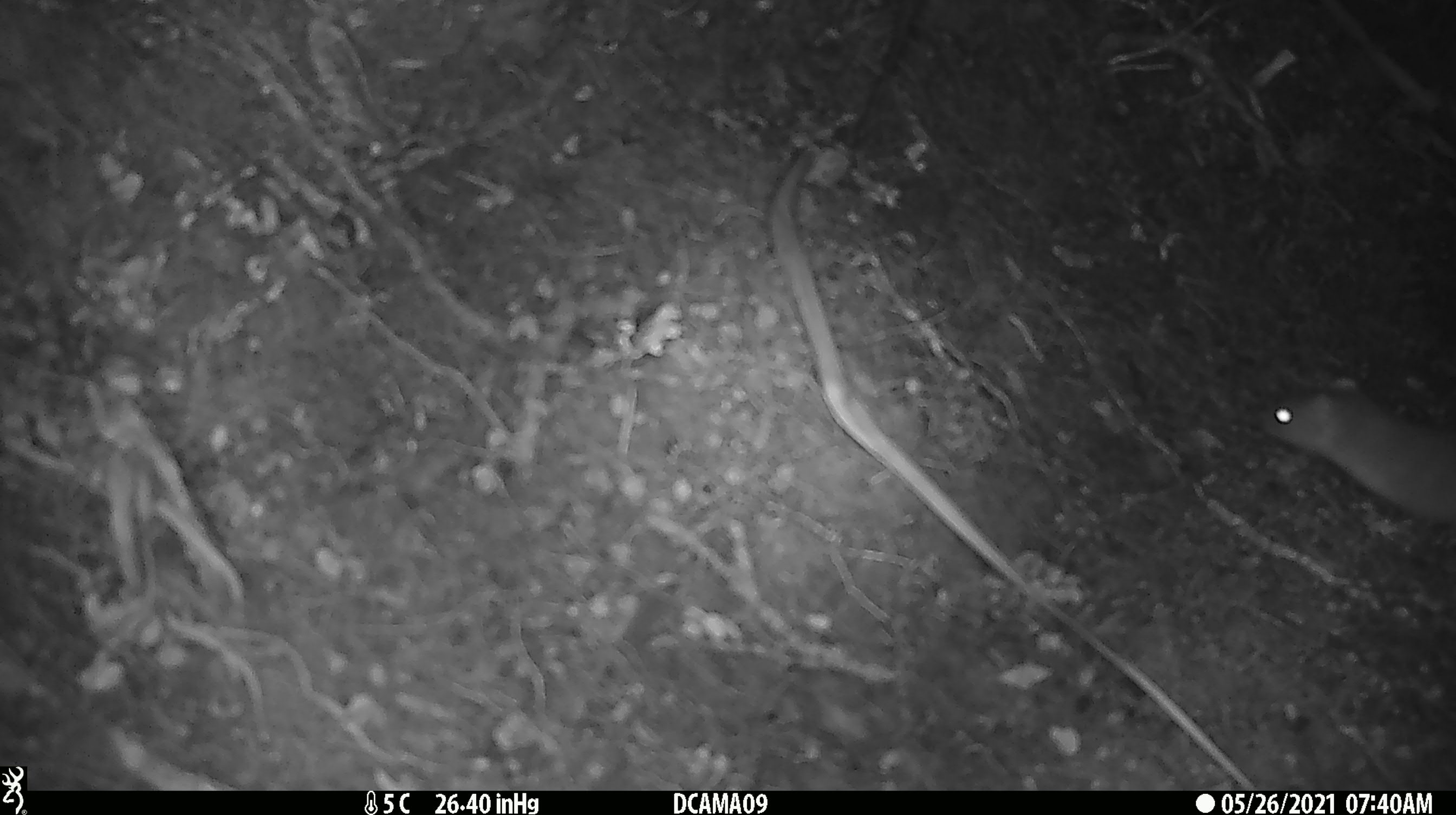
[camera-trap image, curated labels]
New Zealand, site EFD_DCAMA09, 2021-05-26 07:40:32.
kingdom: Animalia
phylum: Chordata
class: Mammalia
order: Carnivora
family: Mustelidae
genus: Mustela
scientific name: Mustela erminea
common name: stoat